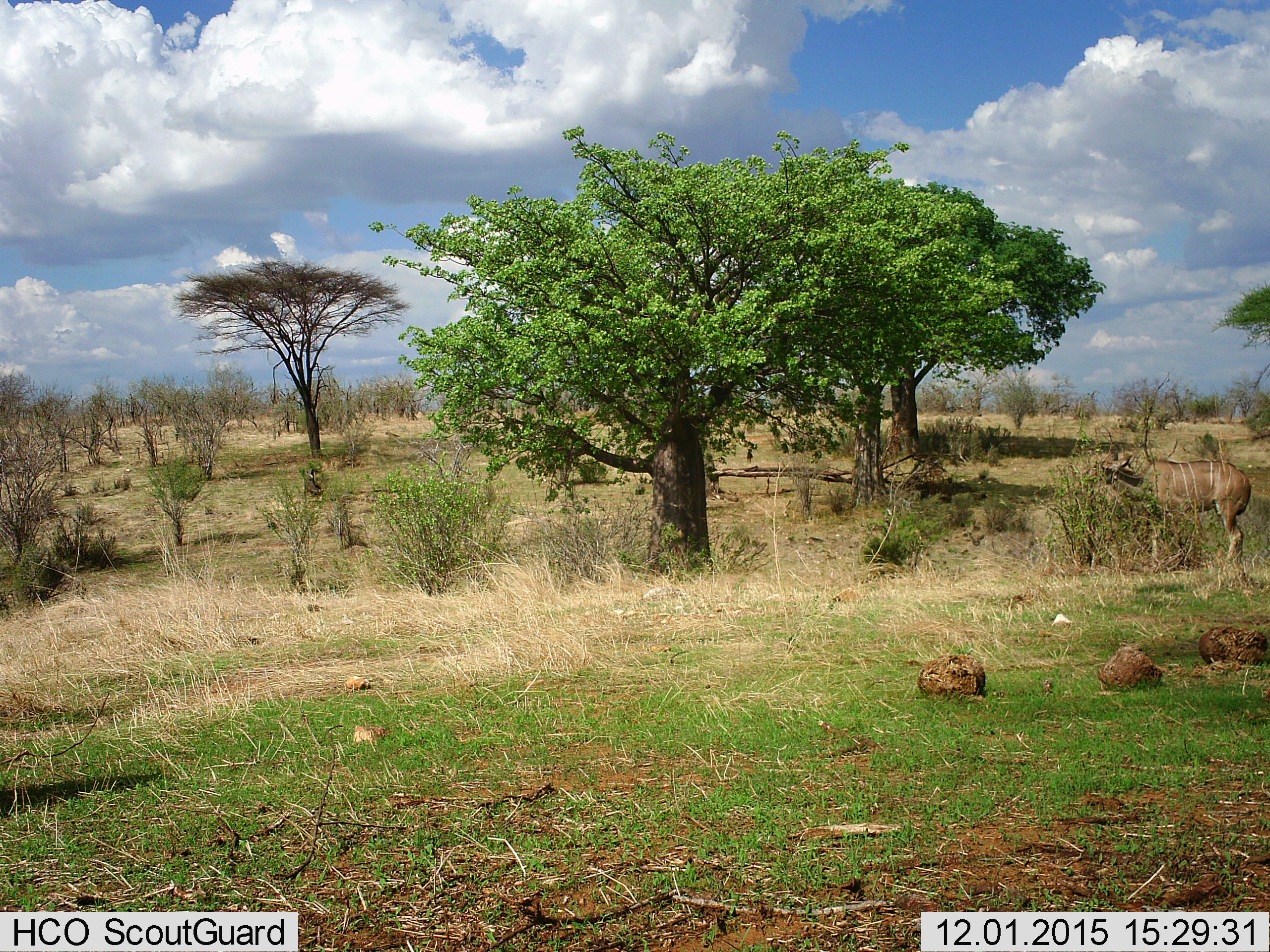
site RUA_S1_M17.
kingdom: Animalia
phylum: Chordata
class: Mammalia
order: Artiodactyla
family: Bovidae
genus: Tragelaphus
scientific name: Tragelaphus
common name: kudu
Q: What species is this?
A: Kudu (Tragelaphus).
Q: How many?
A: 1.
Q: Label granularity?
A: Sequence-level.